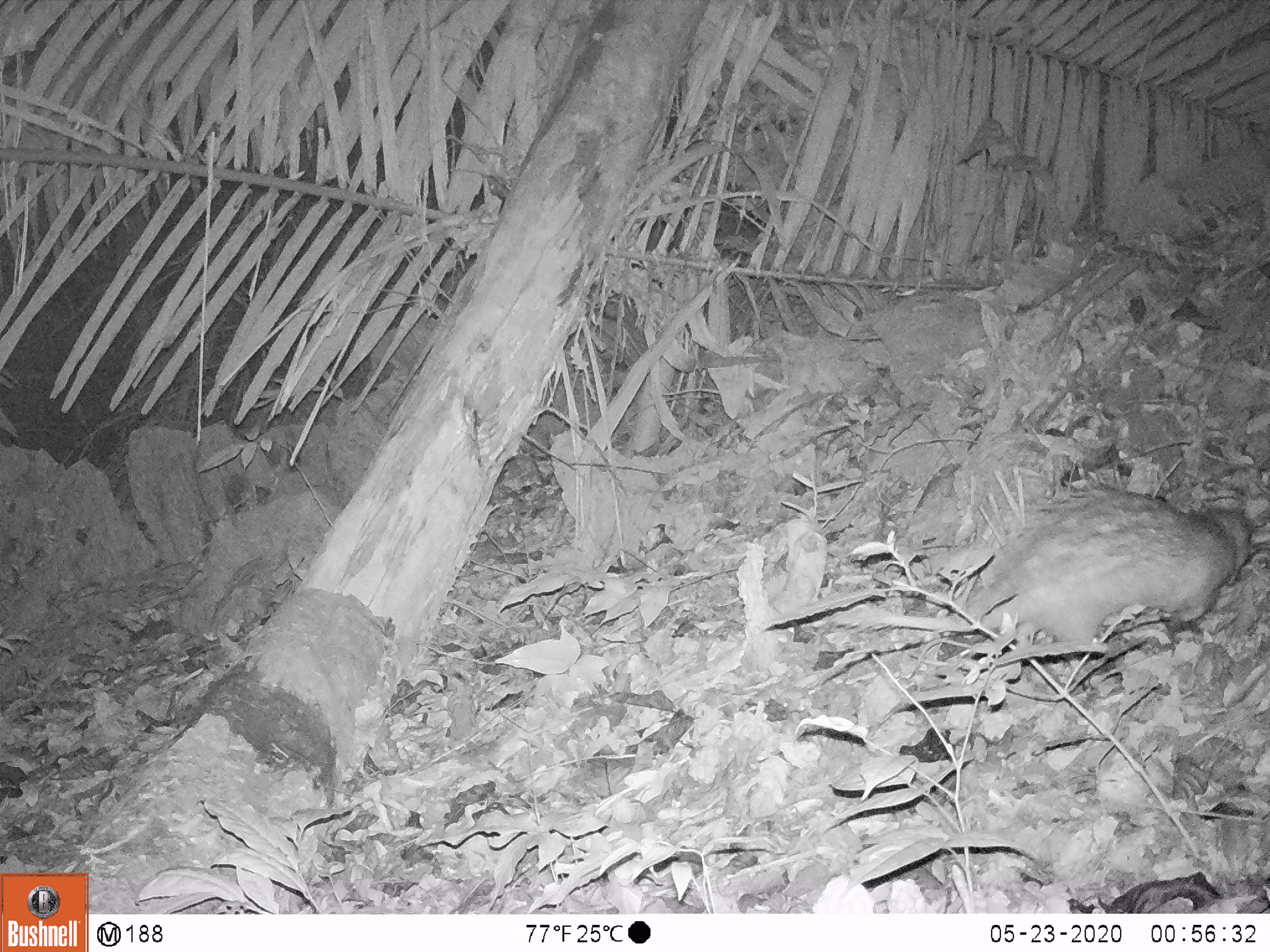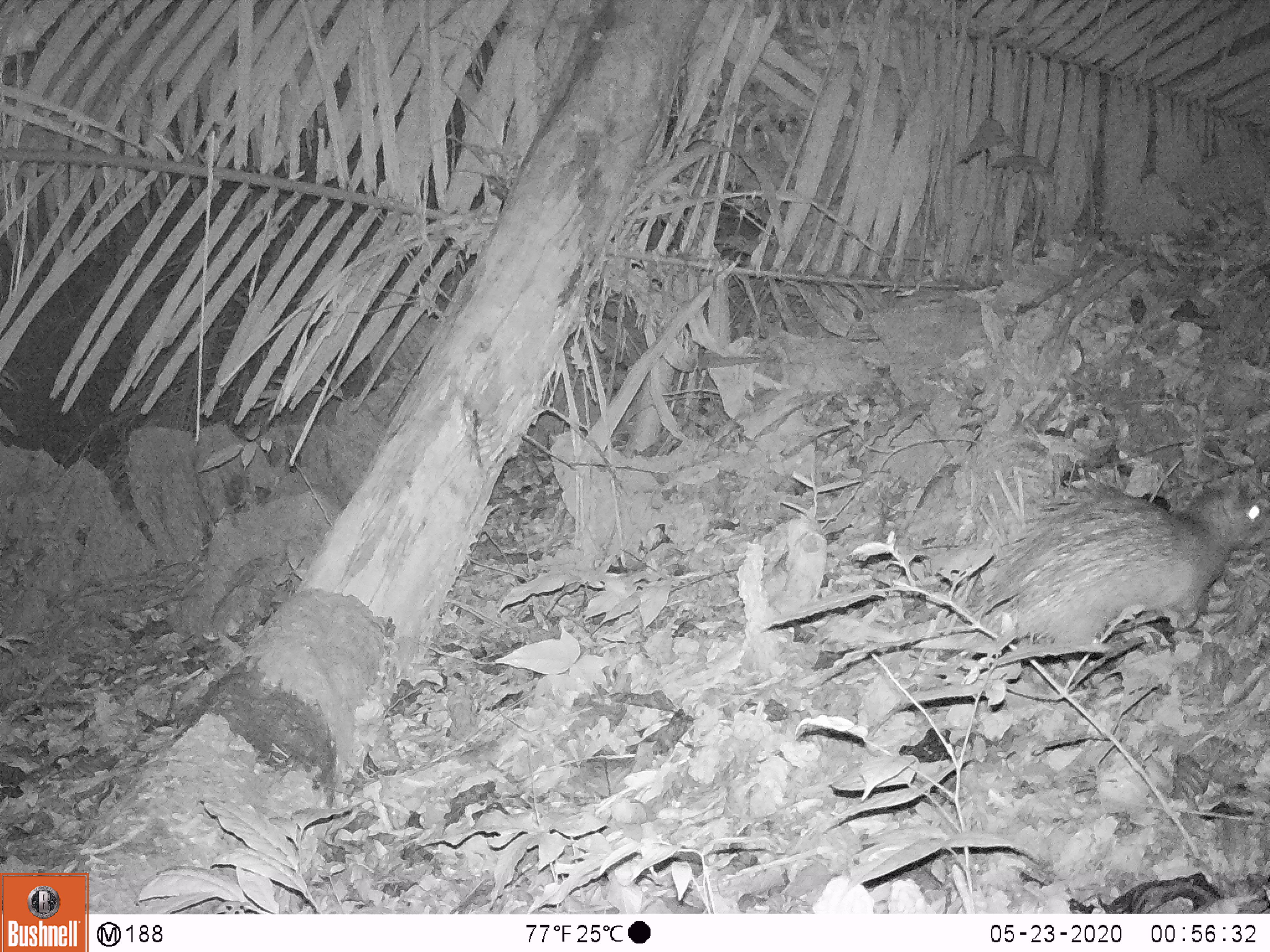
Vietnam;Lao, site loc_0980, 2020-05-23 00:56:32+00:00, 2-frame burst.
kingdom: Animalia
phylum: Chordata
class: Mammalia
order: Rodentia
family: Hystricidae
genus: Atherurus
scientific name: Atherurus macrourus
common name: asiatic brush-tailed porcupine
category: asiatic brush tailed porcupine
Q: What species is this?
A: Asiatic brush tailed porcupine (asiatic brush-tailed porcupine) (Atherurus macrourus).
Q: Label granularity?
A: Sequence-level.